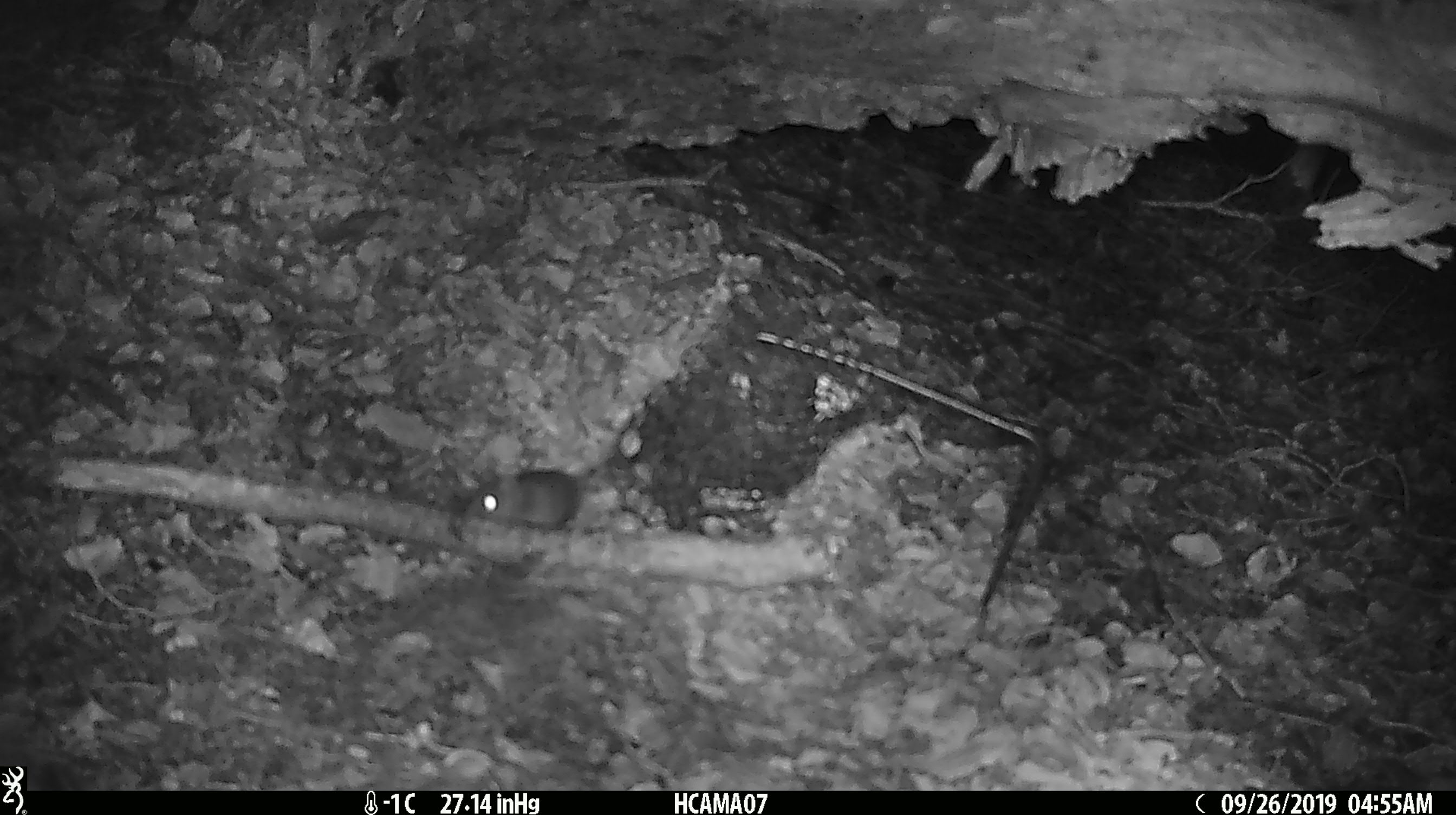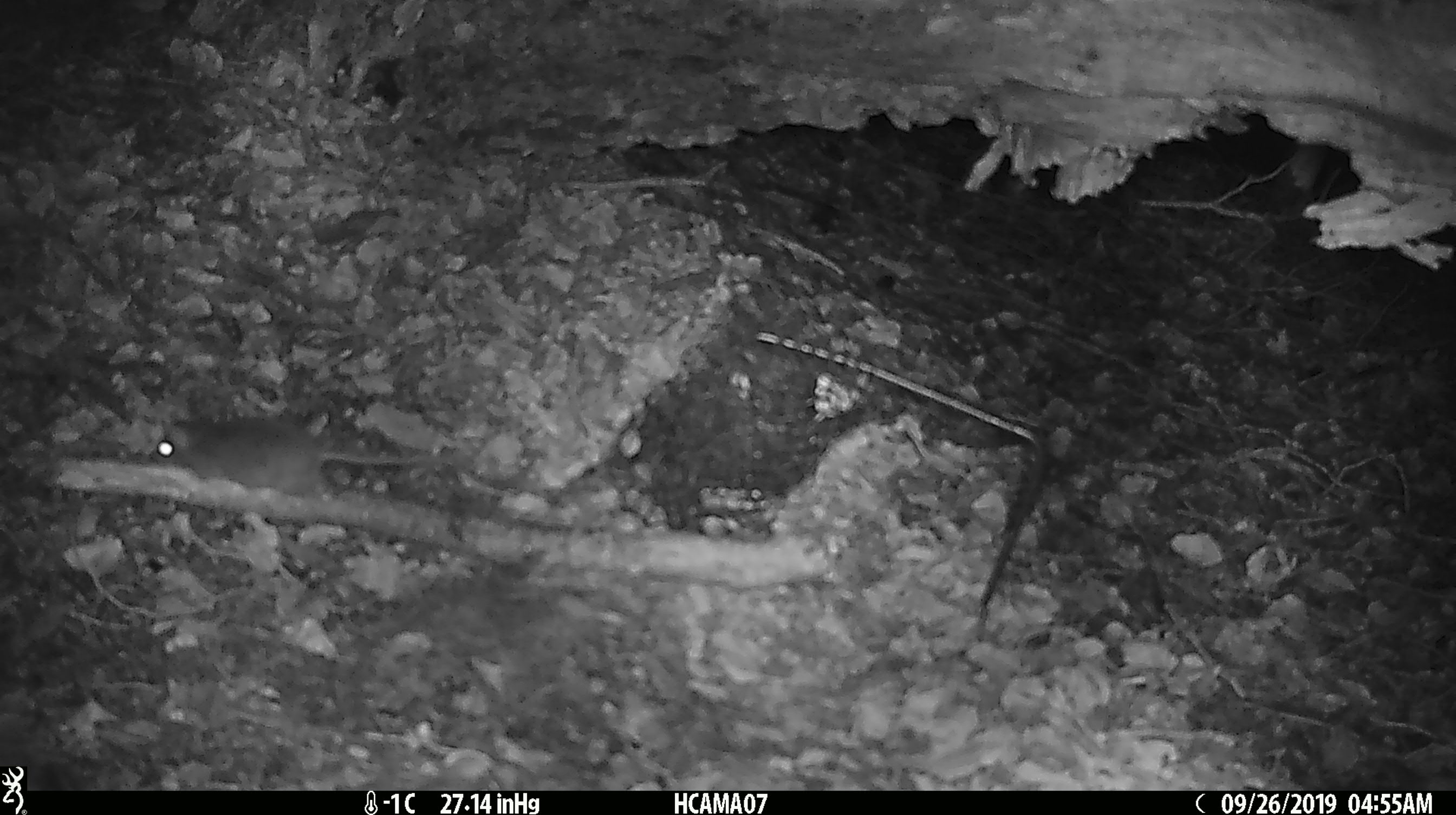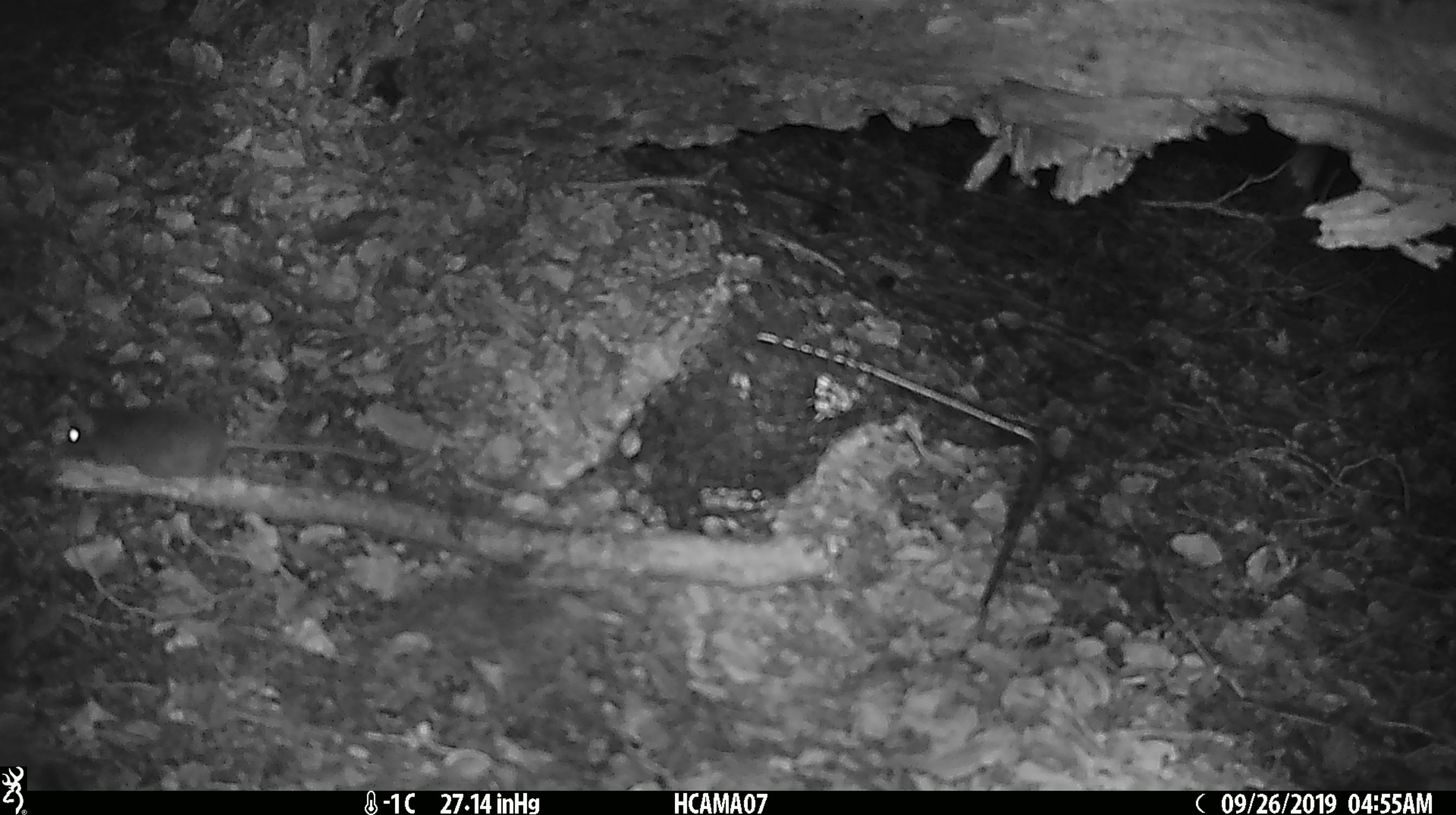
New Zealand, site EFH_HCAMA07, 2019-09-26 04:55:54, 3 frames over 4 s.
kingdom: Animalia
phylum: Chordata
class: Mammalia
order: Rodentia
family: Muridae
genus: Mus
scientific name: Mus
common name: mouse